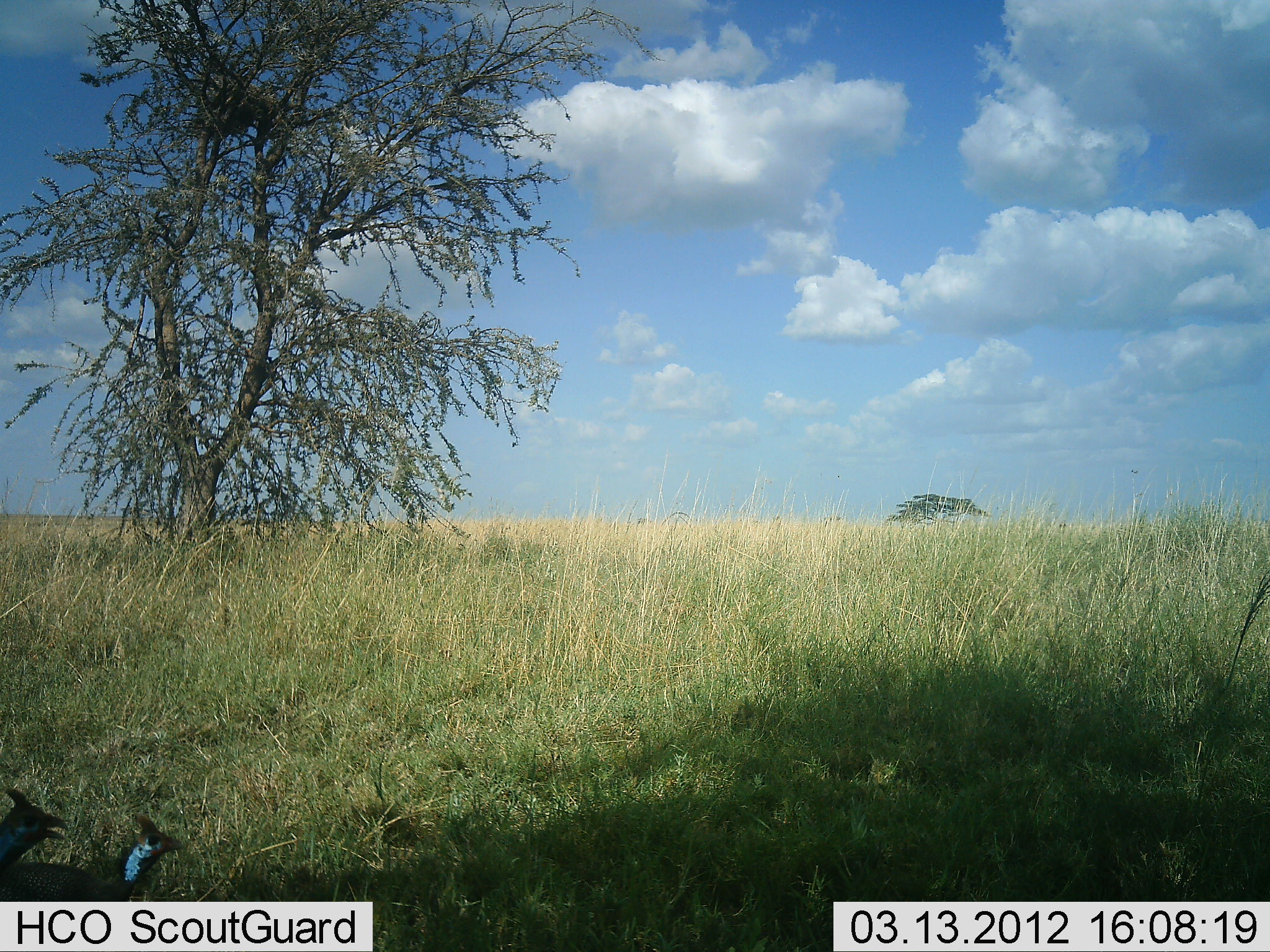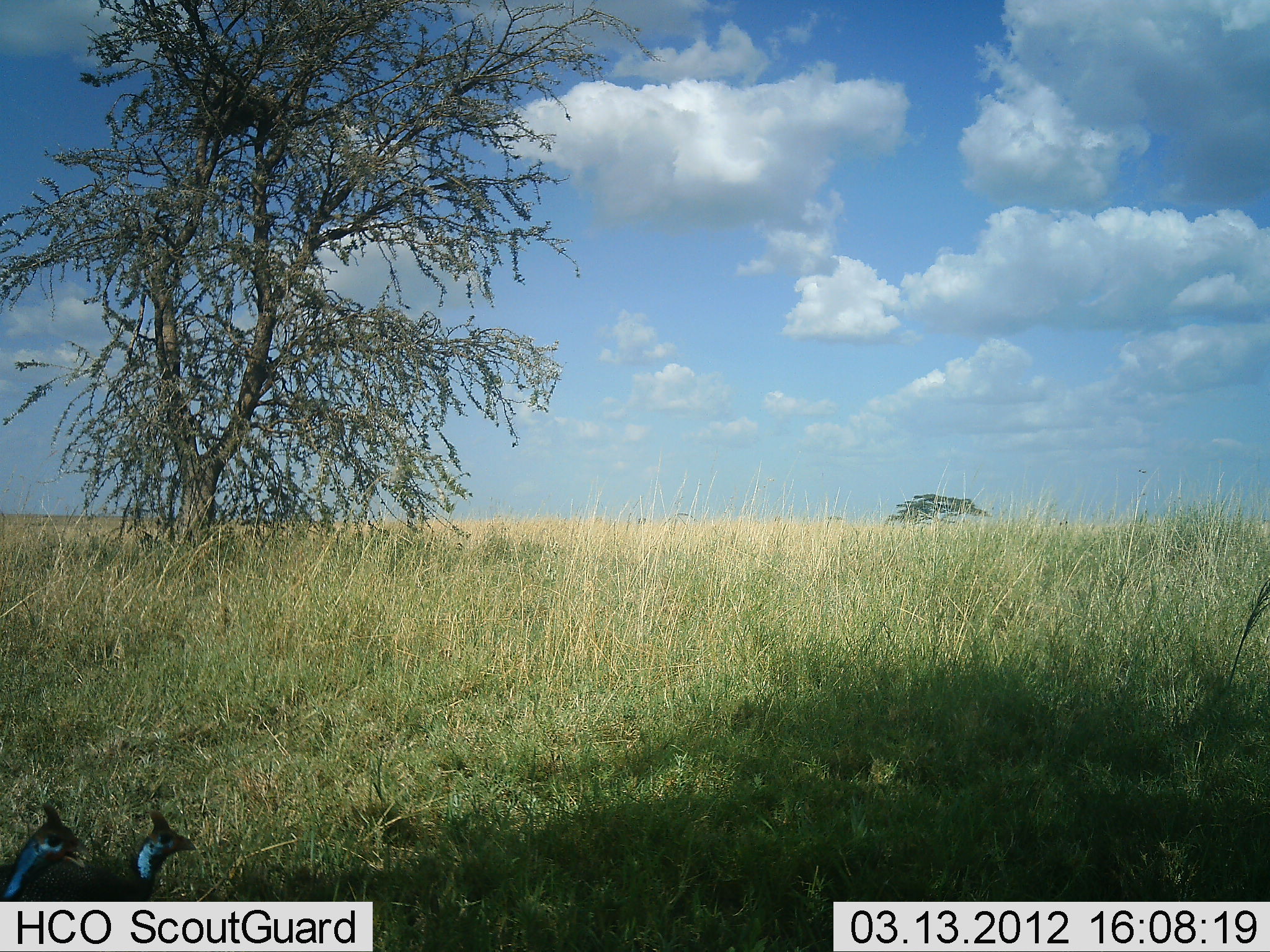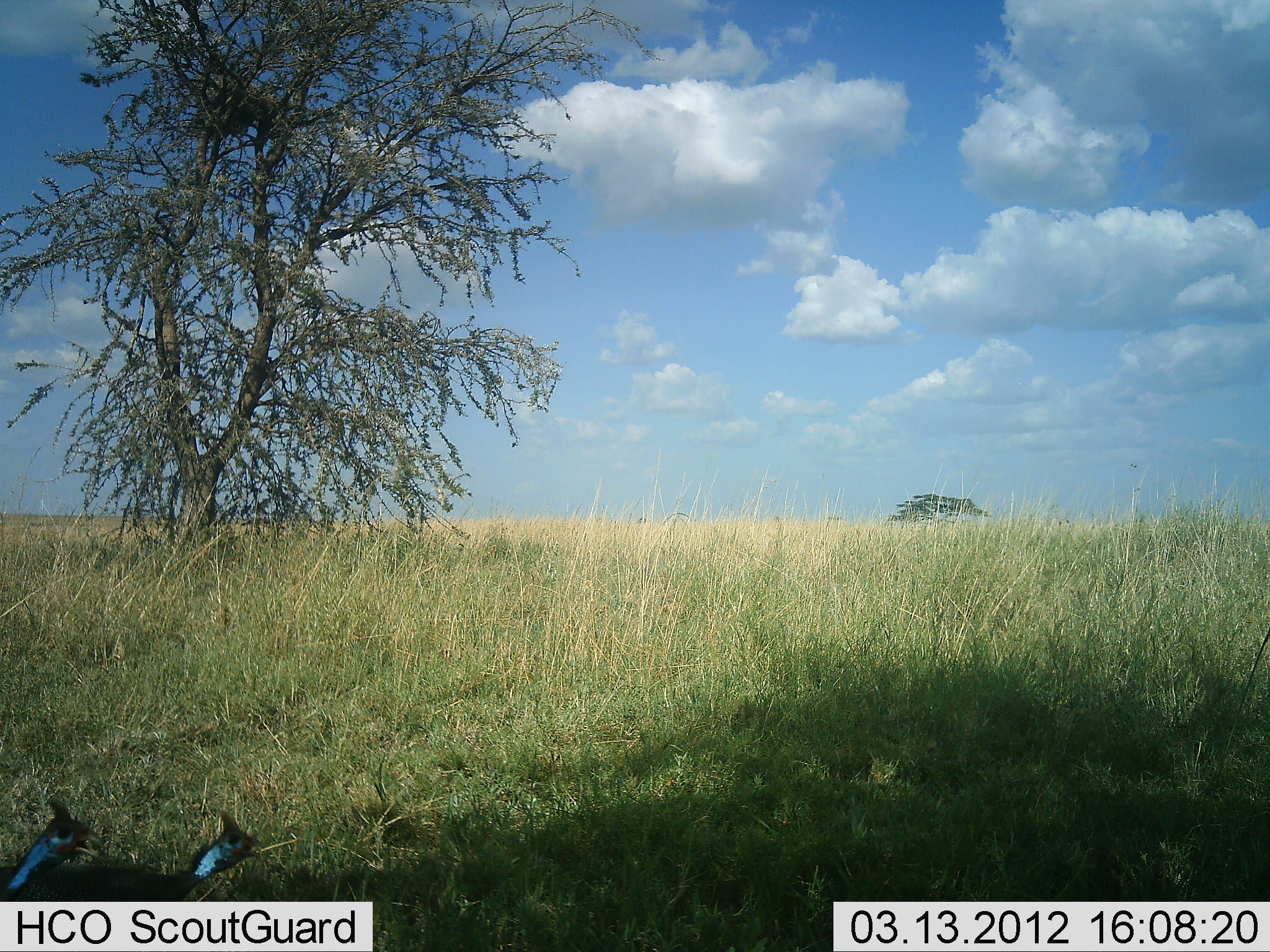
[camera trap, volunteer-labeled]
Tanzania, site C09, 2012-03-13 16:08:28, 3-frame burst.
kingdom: Animalia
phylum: Chordata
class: Aves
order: Galliformes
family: Numididae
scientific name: Numididae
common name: guinea fowl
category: guineafowl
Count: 2.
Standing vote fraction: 62%.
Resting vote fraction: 0%.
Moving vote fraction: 46%.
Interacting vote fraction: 0%.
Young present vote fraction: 0%.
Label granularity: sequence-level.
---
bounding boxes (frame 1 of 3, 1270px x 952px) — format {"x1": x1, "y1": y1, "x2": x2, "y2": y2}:
animal: {"x1": 0, "y1": 813, "x2": 185, "y2": 901}; {"x1": 1, "y1": 781, "x2": 69, "y2": 876}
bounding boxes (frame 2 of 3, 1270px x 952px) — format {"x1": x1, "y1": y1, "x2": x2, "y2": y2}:
animal: {"x1": 12, "y1": 807, "x2": 198, "y2": 902}; {"x1": 1, "y1": 801, "x2": 91, "y2": 902}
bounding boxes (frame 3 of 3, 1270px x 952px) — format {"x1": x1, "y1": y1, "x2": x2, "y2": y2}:
animal: {"x1": 11, "y1": 806, "x2": 267, "y2": 901}; {"x1": 1, "y1": 795, "x2": 107, "y2": 900}